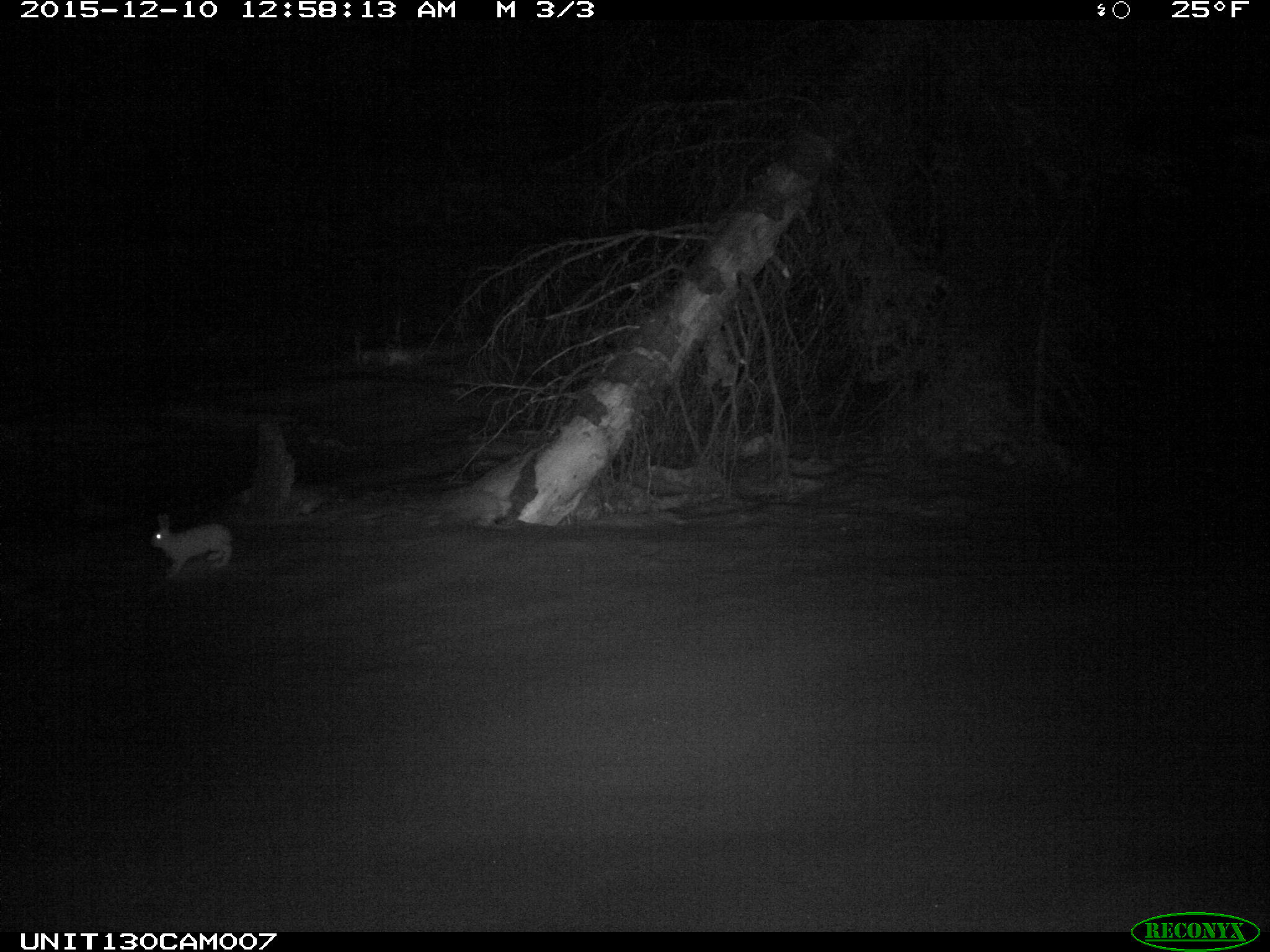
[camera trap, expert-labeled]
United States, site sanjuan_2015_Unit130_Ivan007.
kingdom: Animalia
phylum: Chordata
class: Mammalia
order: Lagomorpha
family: Leporidae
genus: Lepus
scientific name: Lepus americanus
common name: snowshoe hare